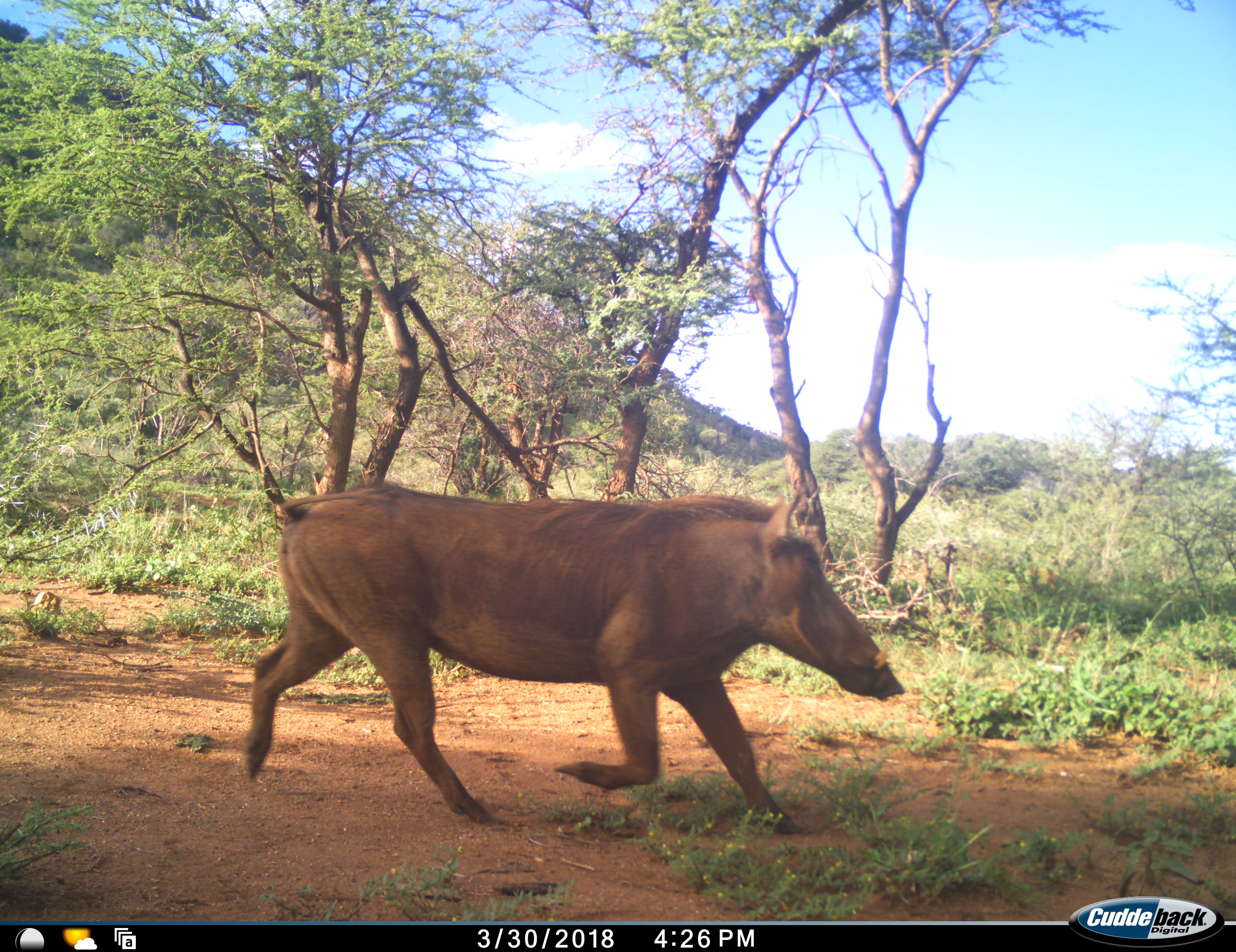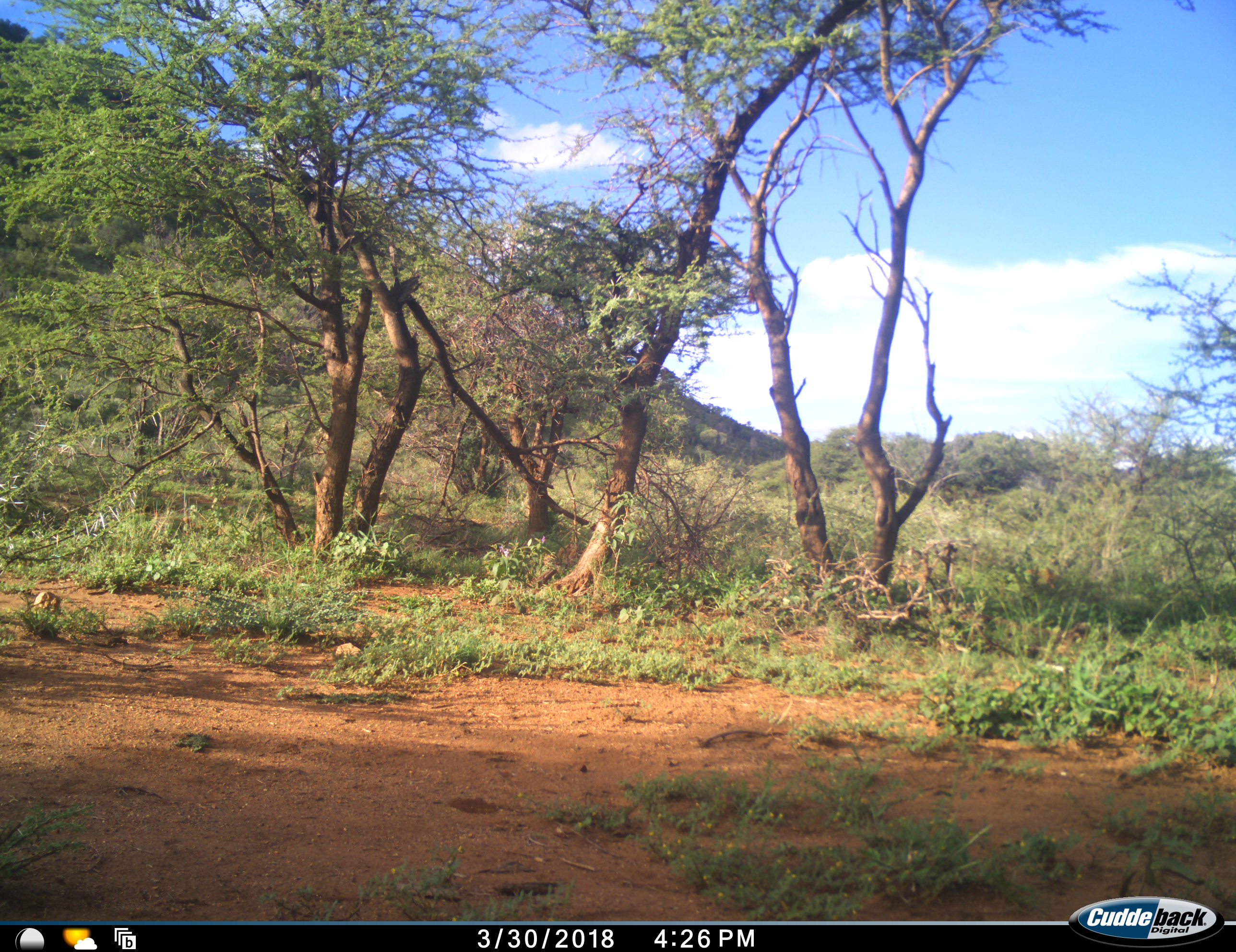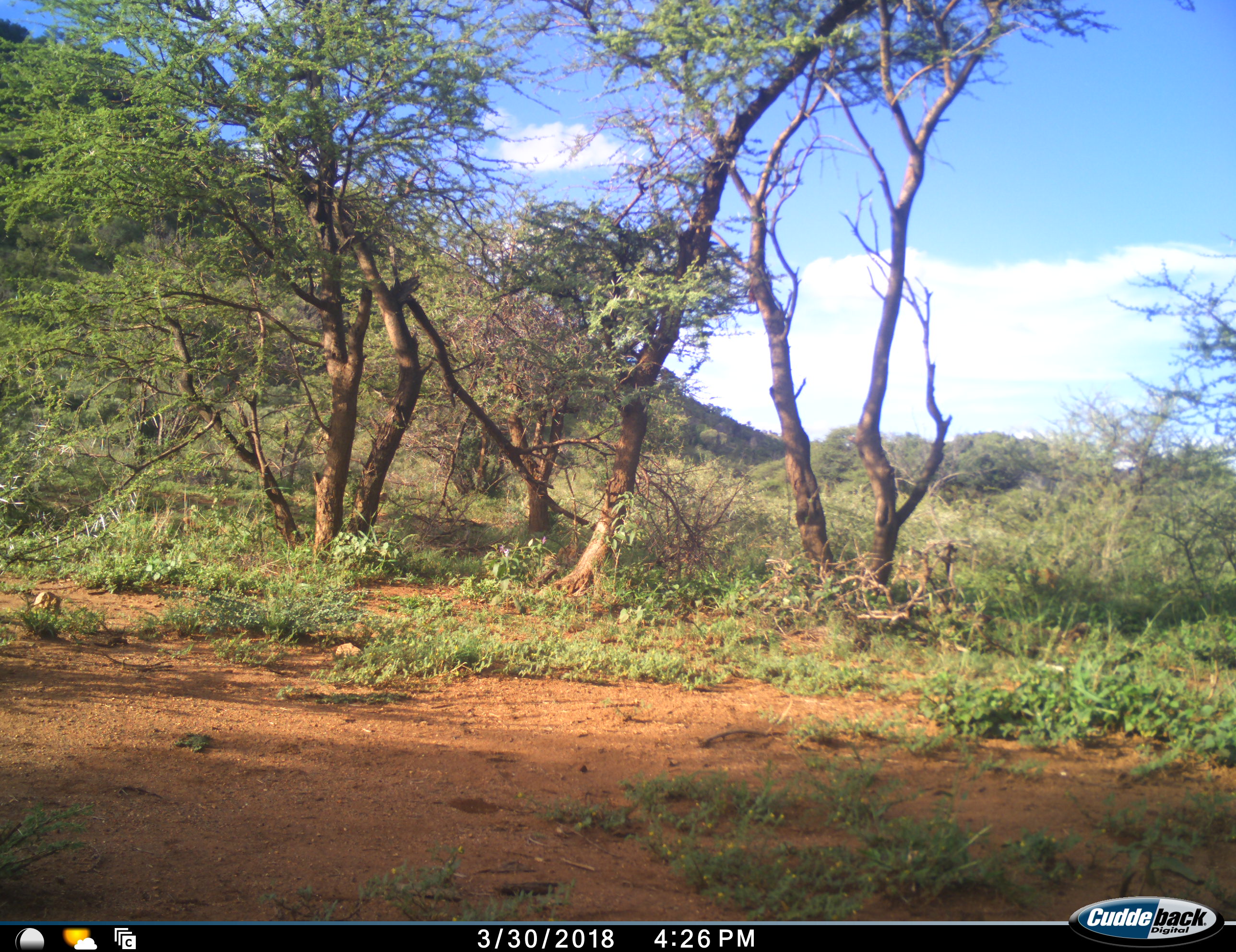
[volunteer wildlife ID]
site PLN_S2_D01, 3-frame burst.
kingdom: Animalia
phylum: Chordata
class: Mammalia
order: Artiodactyla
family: Suidae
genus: Phacochoerus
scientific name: Phacochoerus africanus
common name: warthog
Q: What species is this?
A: Warthog (Phacochoerus africanus).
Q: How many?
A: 1.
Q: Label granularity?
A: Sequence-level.